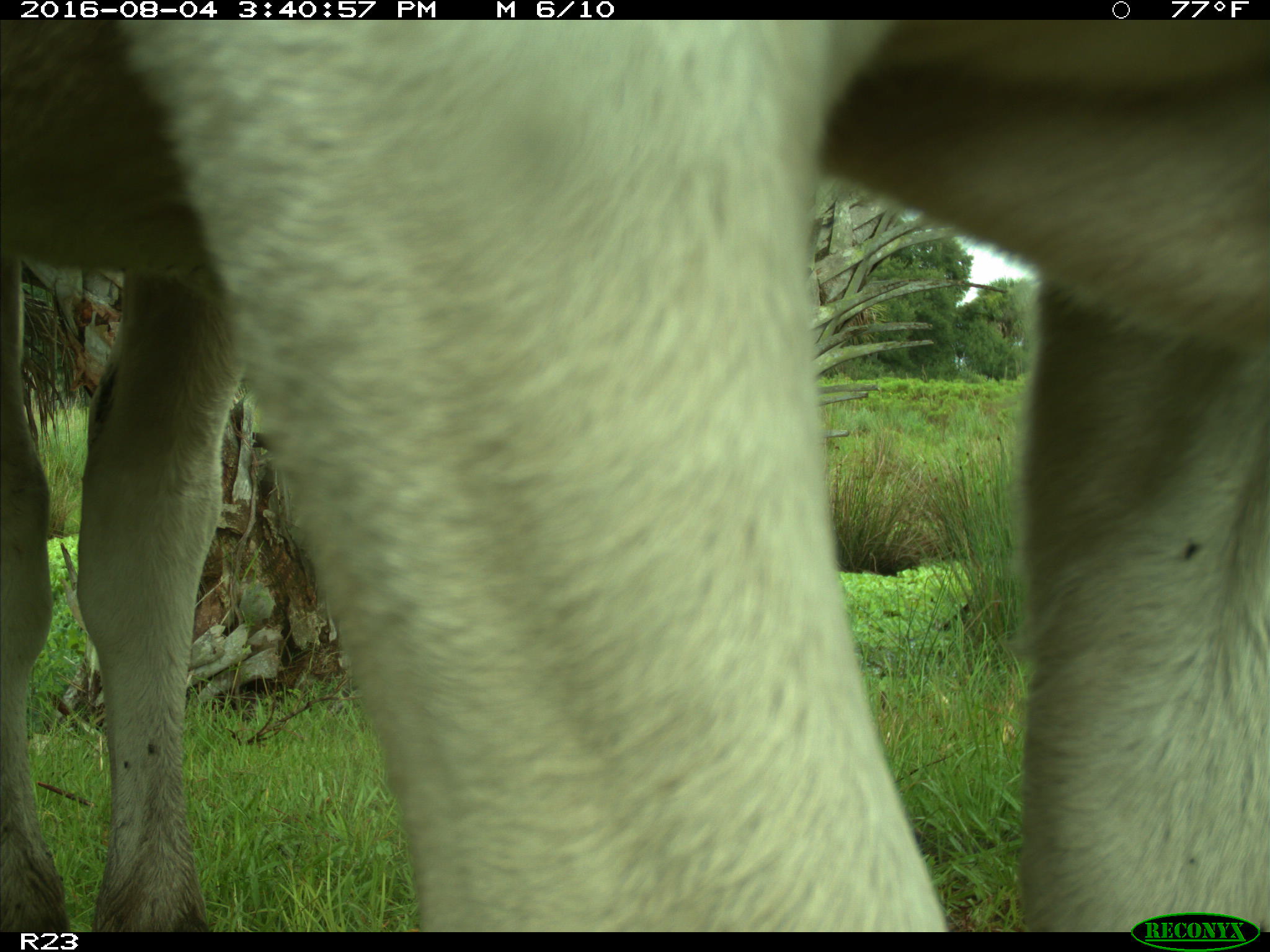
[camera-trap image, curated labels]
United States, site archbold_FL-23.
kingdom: Animalia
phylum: Chordata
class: Mammalia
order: Artiodactyla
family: Bovidae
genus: Bos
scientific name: Bos taurus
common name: domestic cow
Bos taurus (domestic cow).